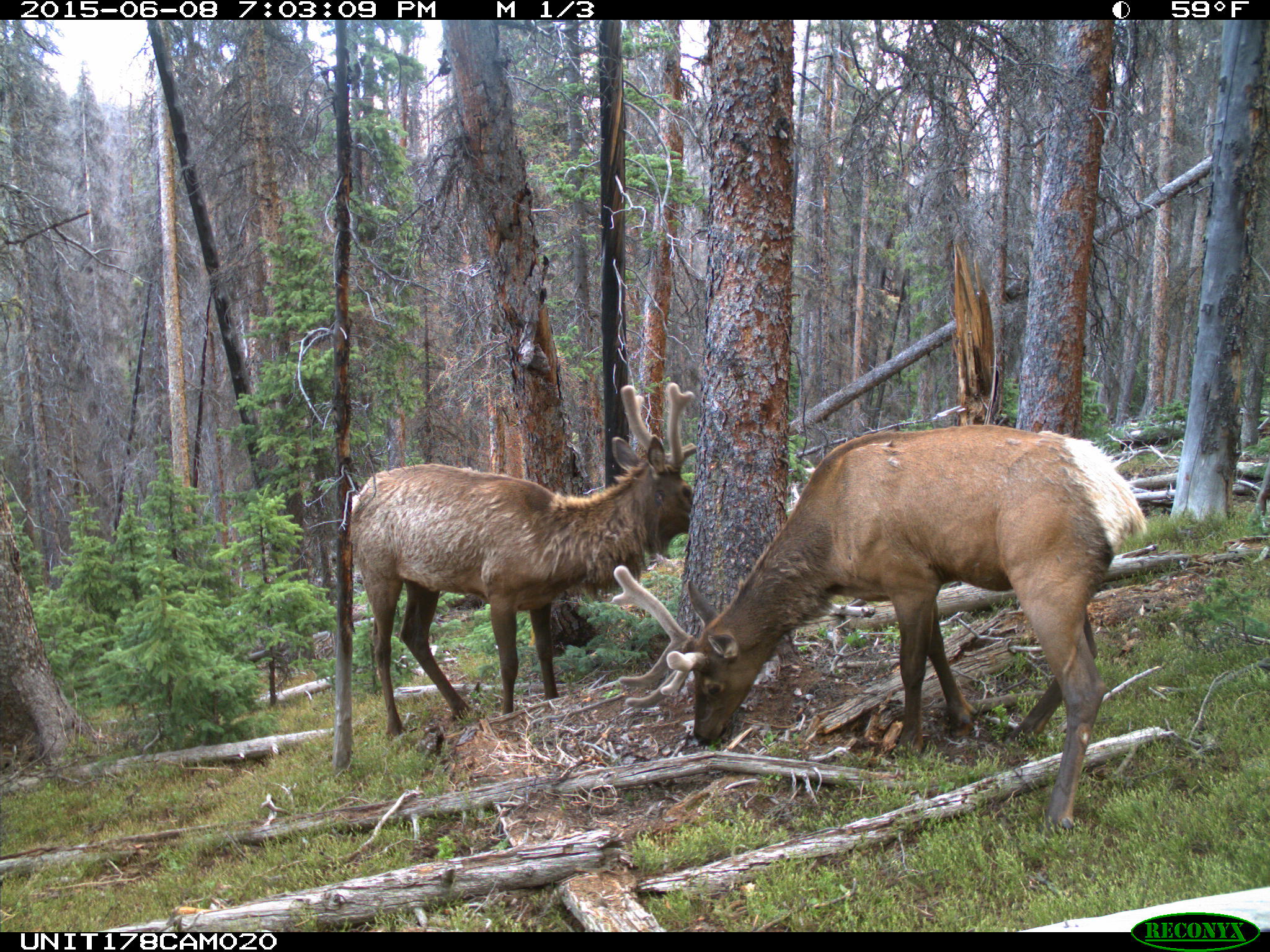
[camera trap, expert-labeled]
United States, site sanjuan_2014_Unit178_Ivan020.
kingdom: Animalia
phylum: Chordata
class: Mammalia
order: Artiodactyla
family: Cervidae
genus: Cervus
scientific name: Cervus elaphus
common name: red deer